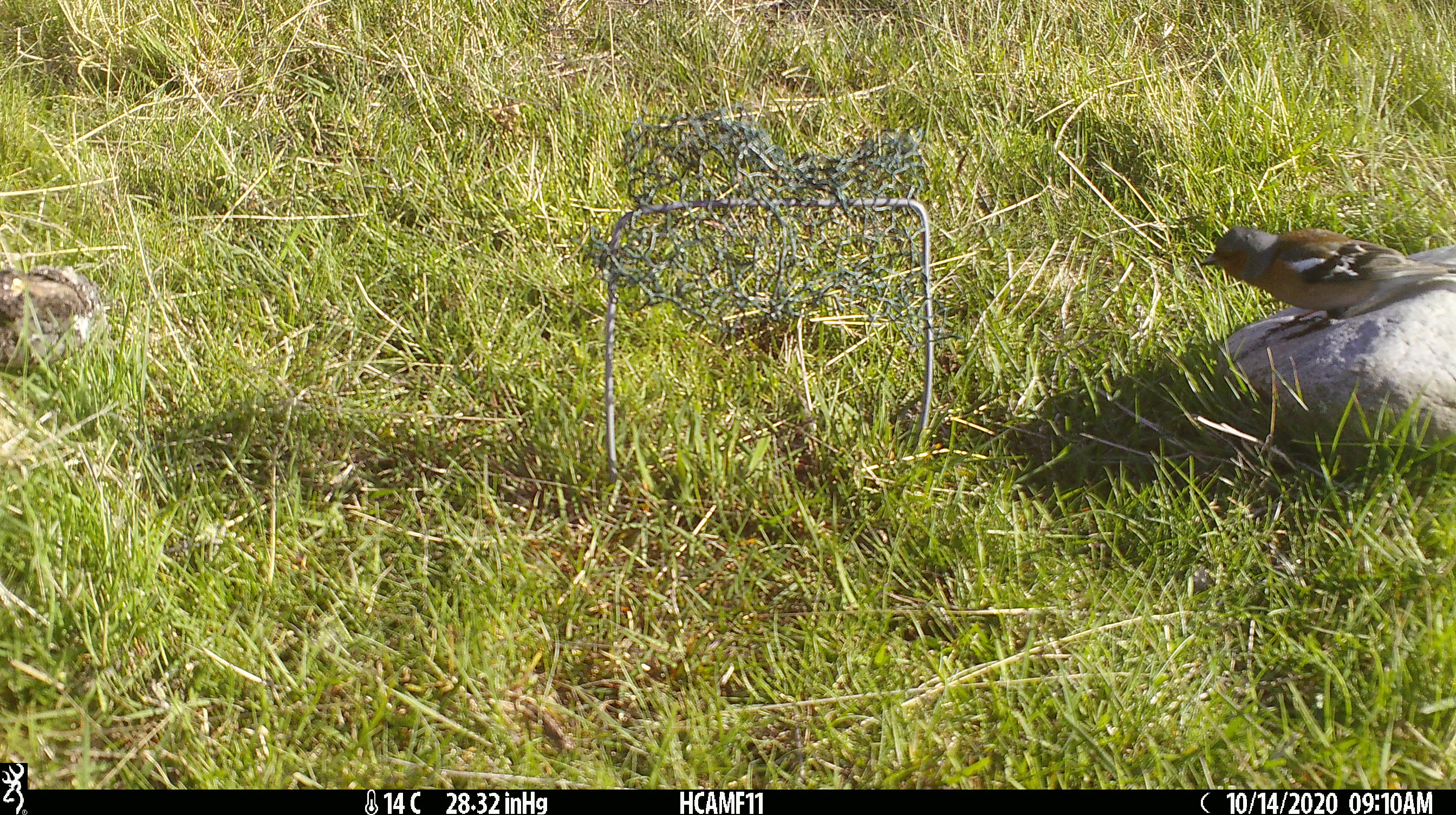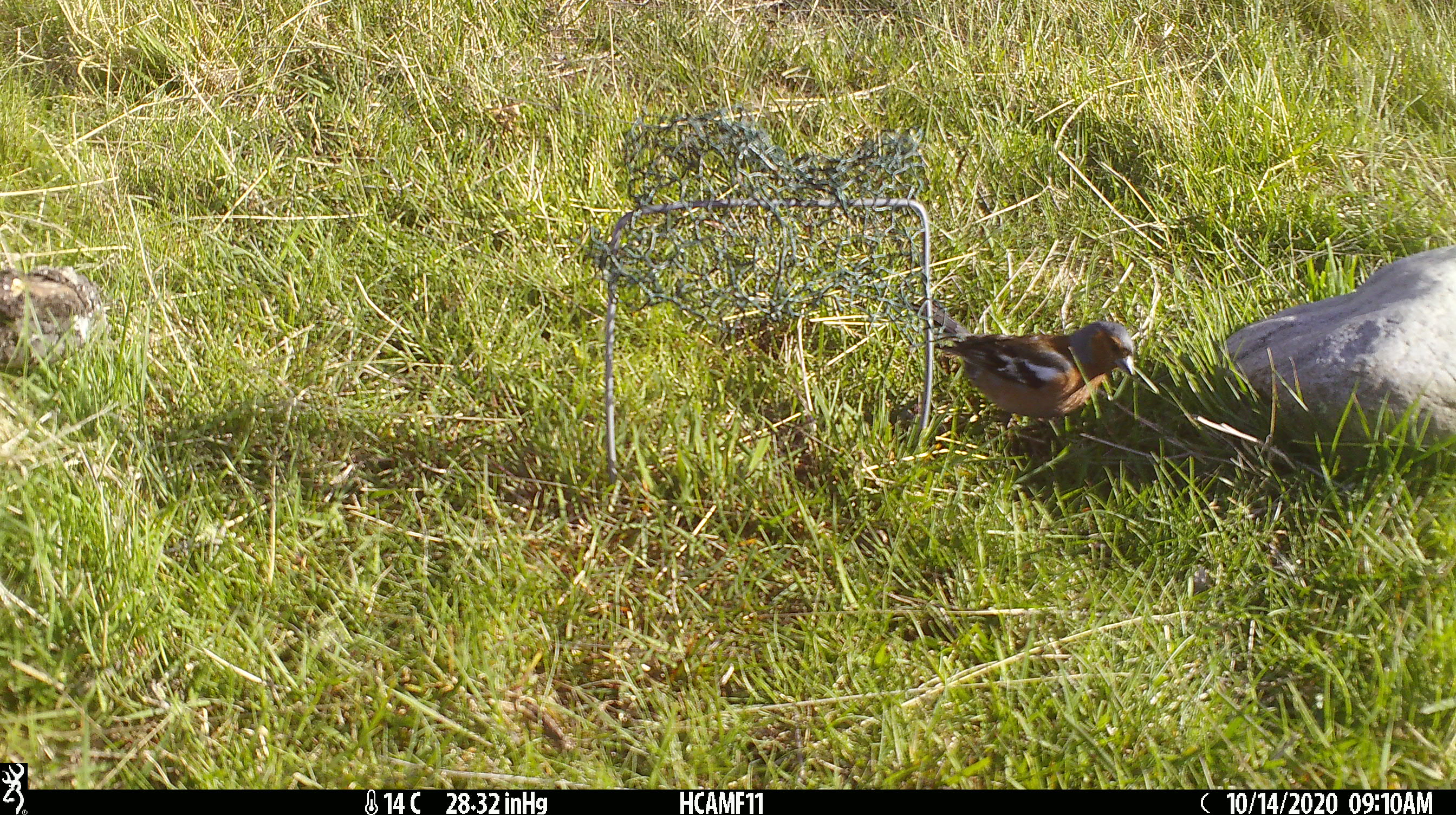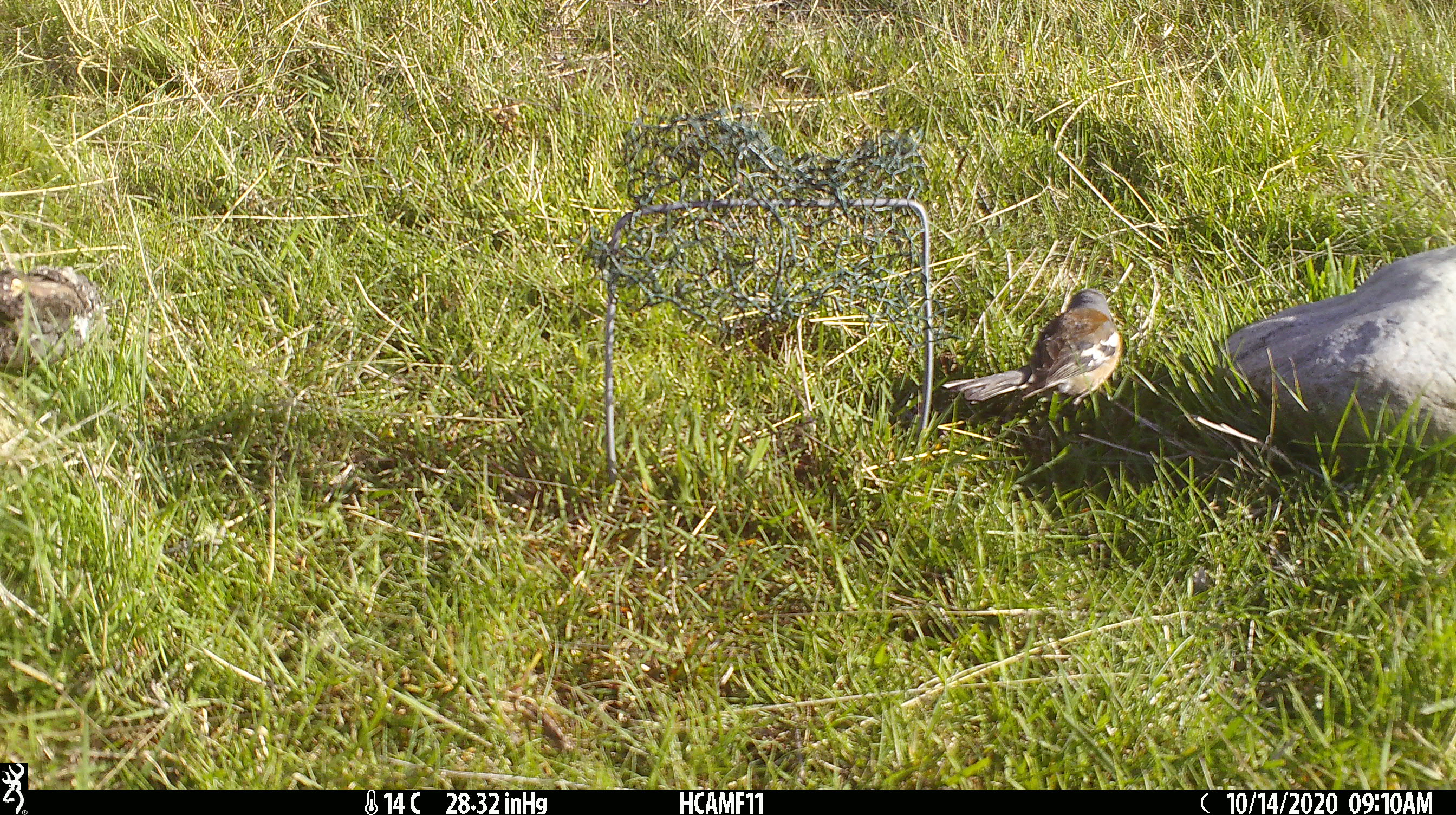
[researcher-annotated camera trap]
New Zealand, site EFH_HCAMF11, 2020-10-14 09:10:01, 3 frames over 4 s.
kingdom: Animalia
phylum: Chordata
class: Aves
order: Passeriformes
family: Fringillidae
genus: Fringilla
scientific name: Fringilla coelebs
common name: common chaffinch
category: chaffinch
Chaffinch (common chaffinch) (Fringilla coelebs).